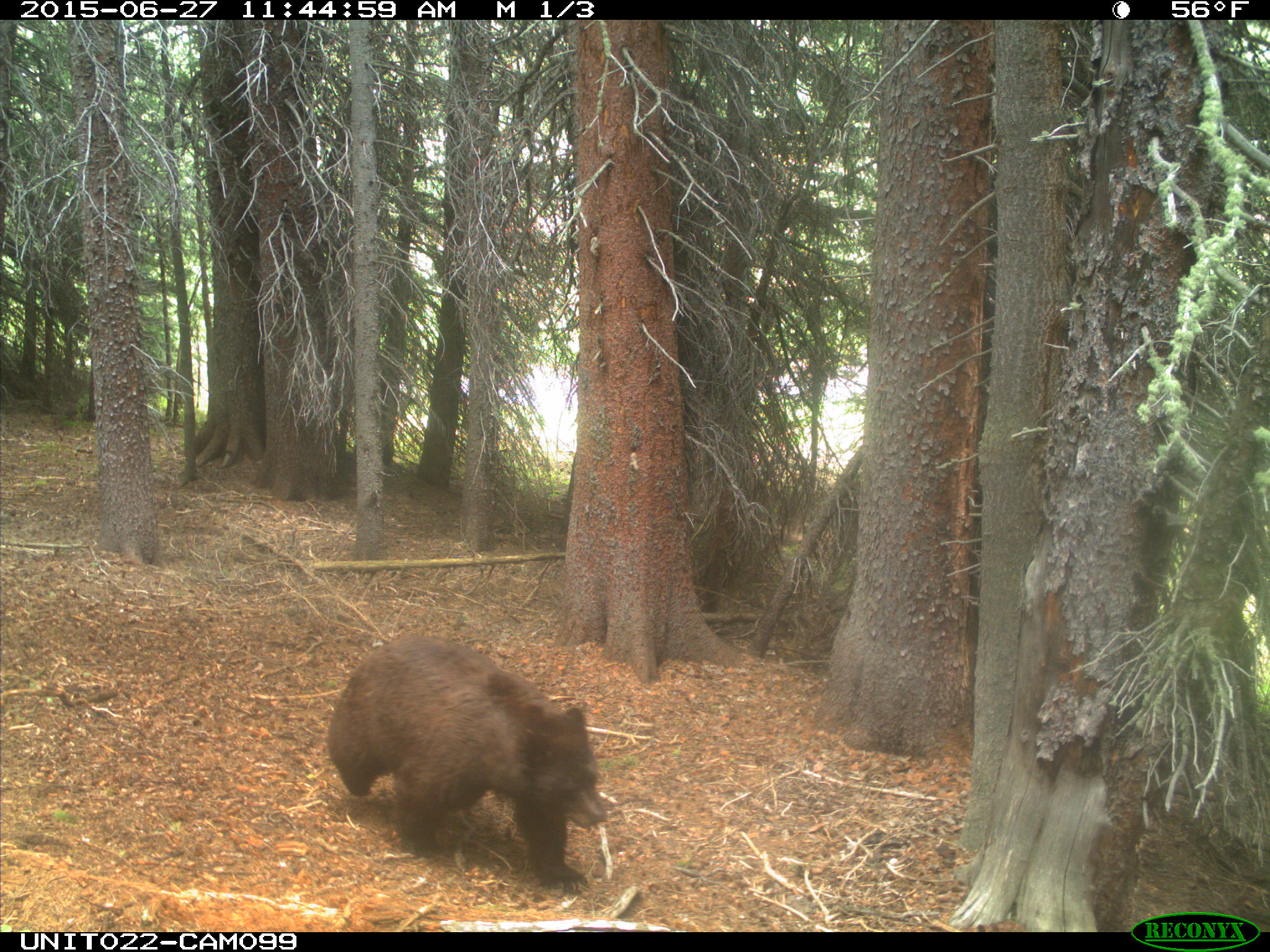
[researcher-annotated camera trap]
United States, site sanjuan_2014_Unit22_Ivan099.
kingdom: Animalia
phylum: Chordata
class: Mammalia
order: Carnivora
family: Ursidae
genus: Ursus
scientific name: Ursus americanus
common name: american black bear